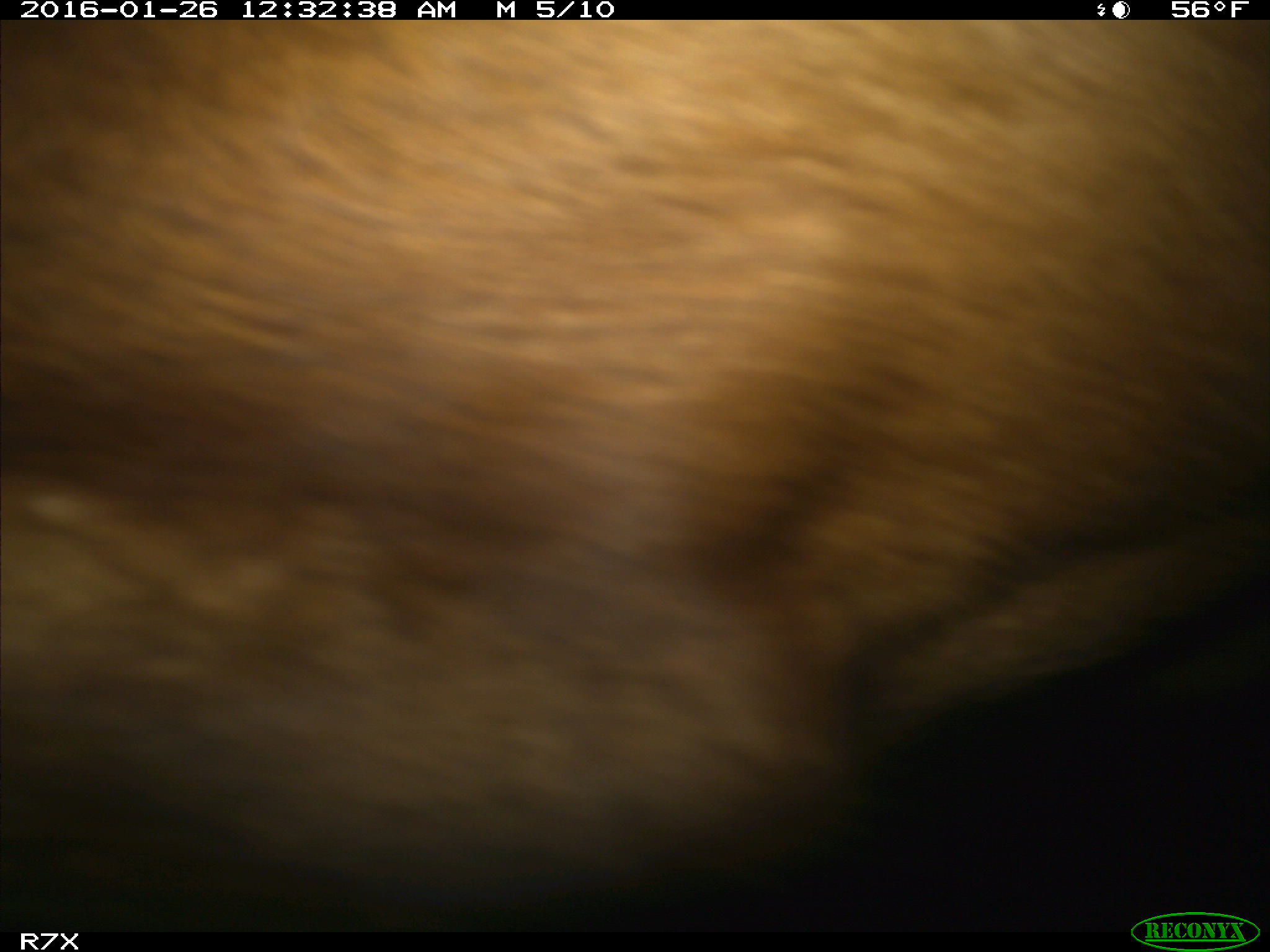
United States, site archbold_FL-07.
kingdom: Animalia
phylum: Chordata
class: Mammalia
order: Artiodactyla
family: Bovidae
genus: Bos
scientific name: Bos taurus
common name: domestic cow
Bos taurus (domestic cow).